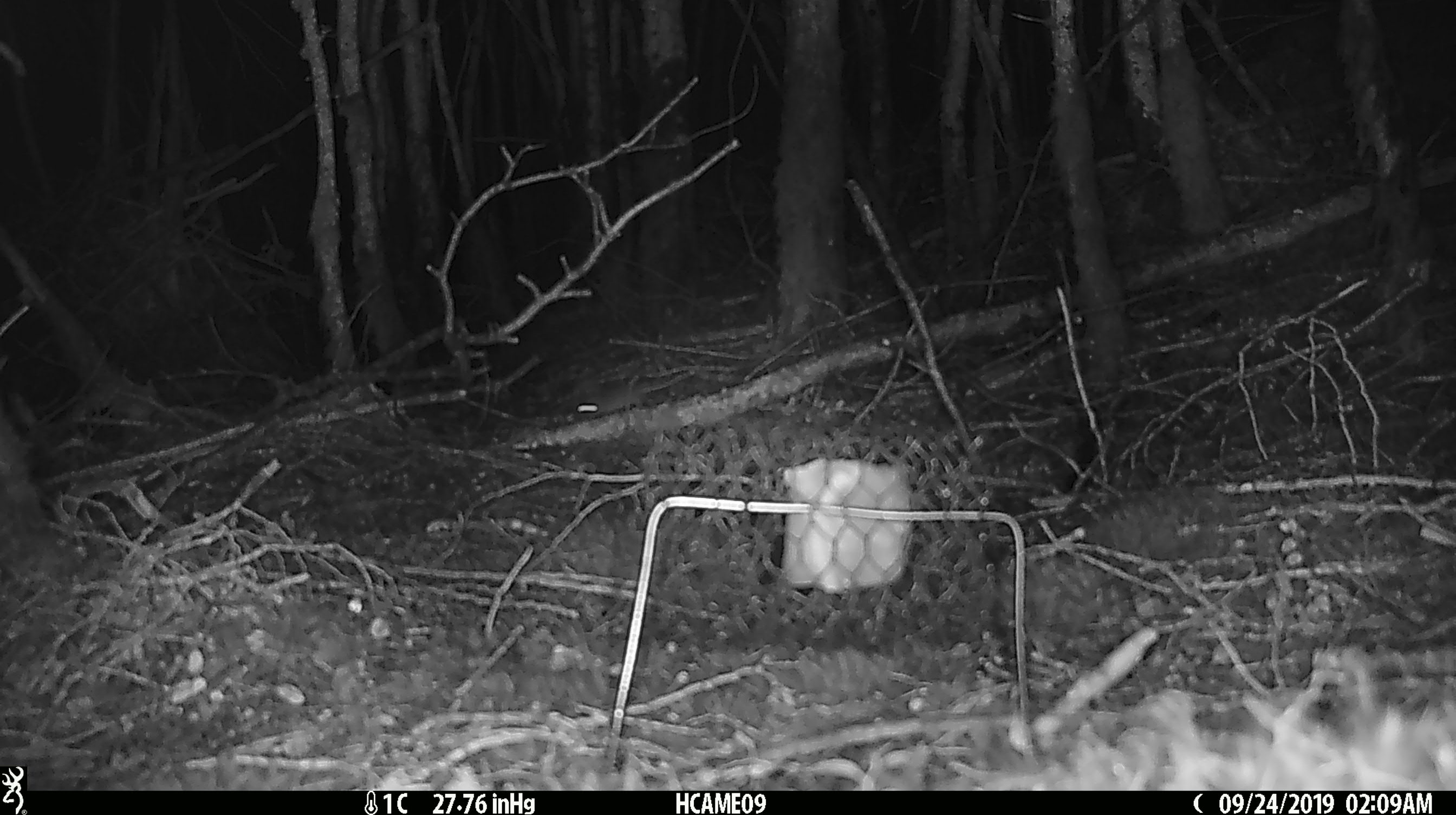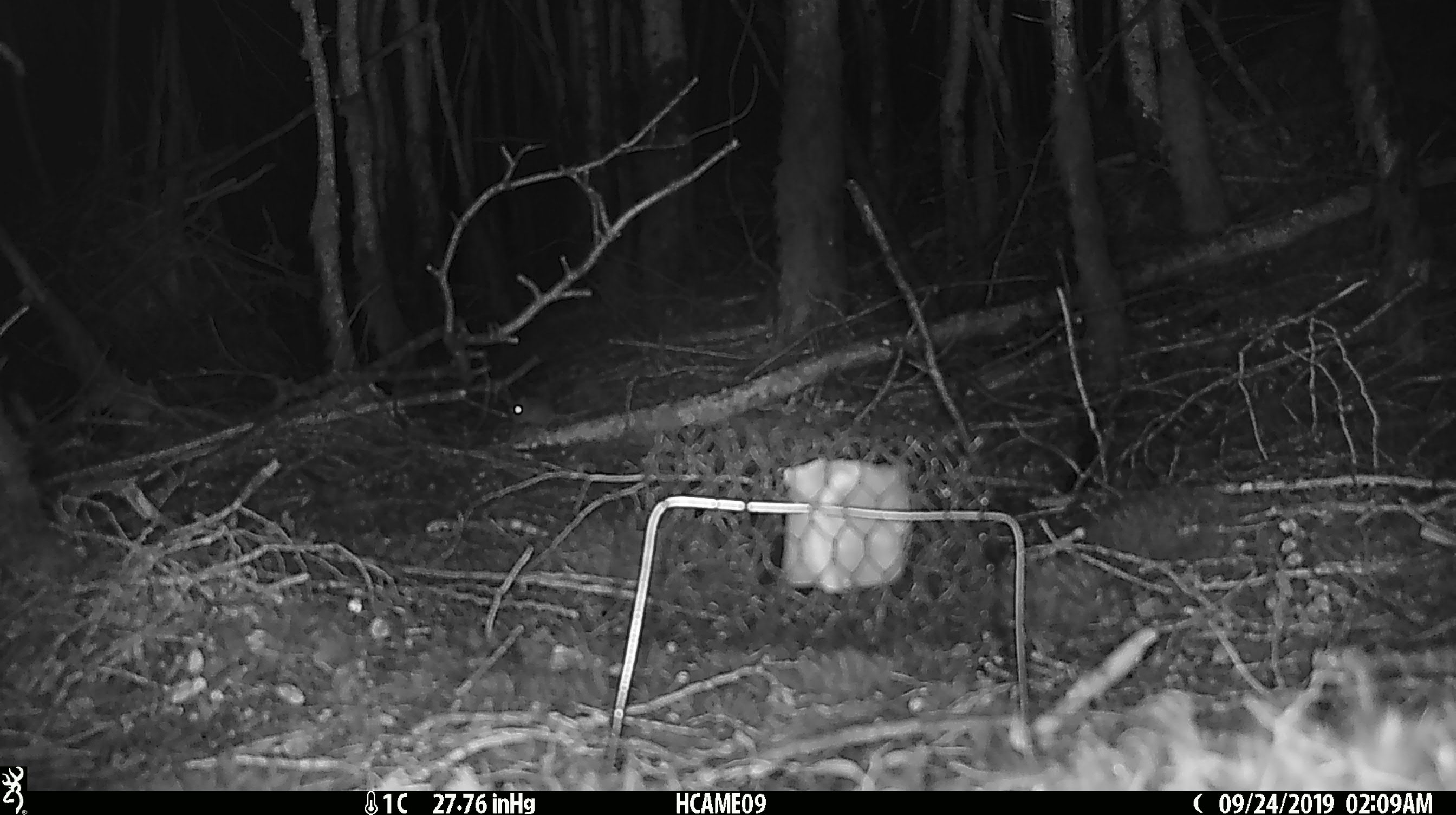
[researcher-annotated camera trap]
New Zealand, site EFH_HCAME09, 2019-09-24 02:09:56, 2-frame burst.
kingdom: Animalia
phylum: Chordata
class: Mammalia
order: Rodentia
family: Muridae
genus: Mus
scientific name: Mus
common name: mouse